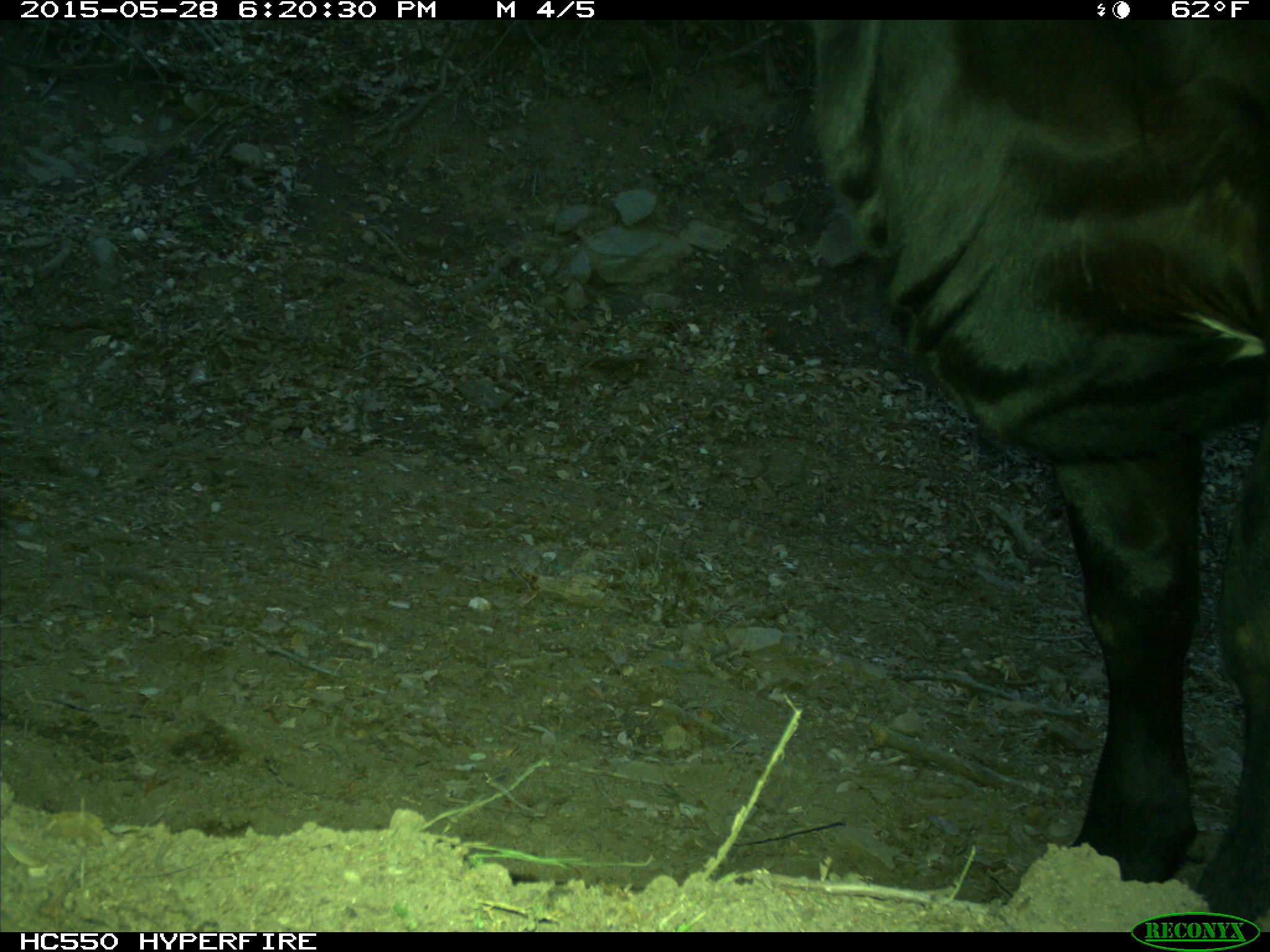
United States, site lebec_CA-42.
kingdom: Animalia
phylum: Chordata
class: Mammalia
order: Artiodactyla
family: Bovidae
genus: Bos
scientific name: Bos taurus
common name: domestic cow